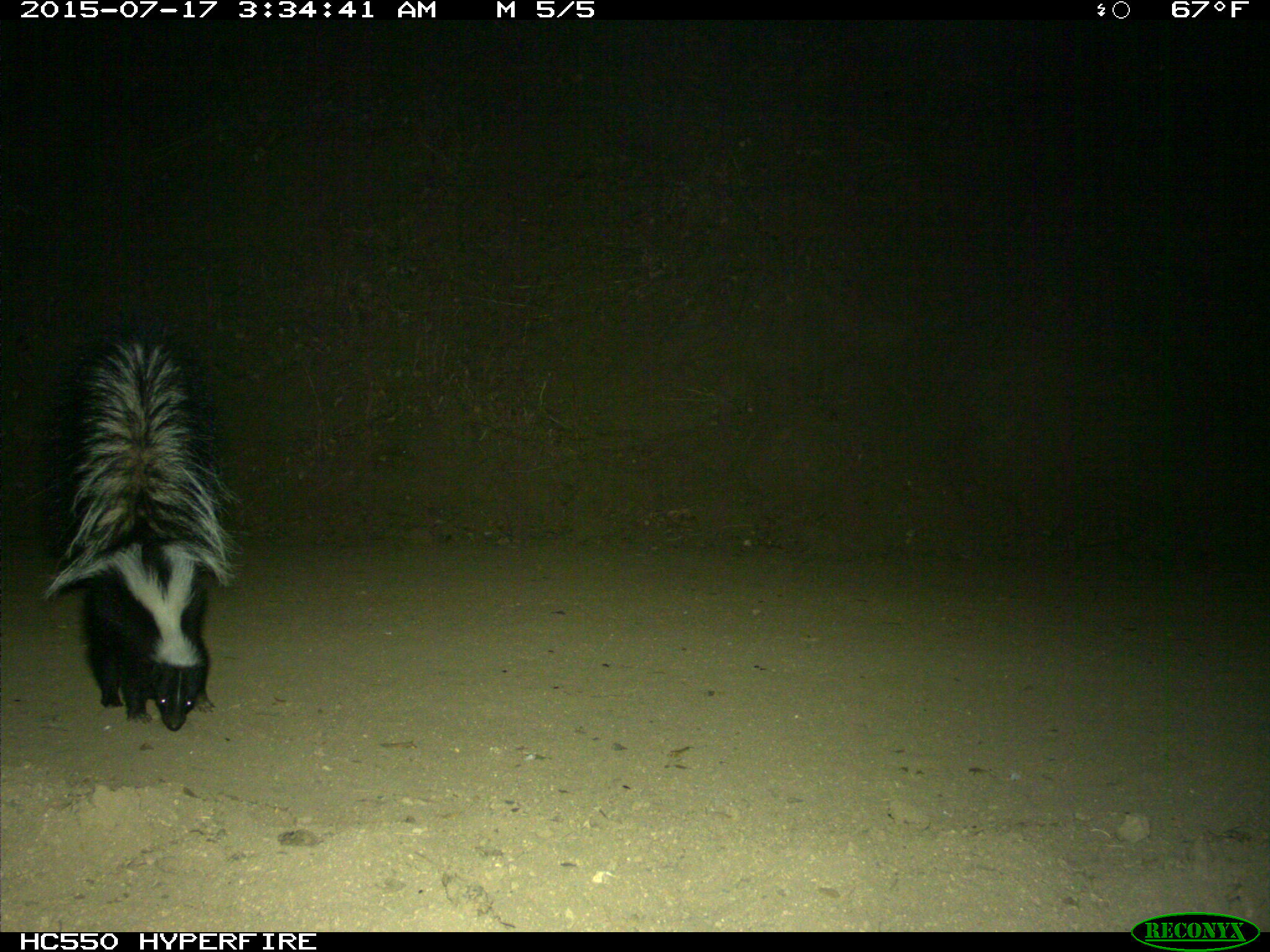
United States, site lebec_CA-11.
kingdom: Animalia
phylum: Chordata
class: Mammalia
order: Carnivora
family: Mephitidae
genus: Mephitis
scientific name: Mephitis mephitis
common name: striped skunk